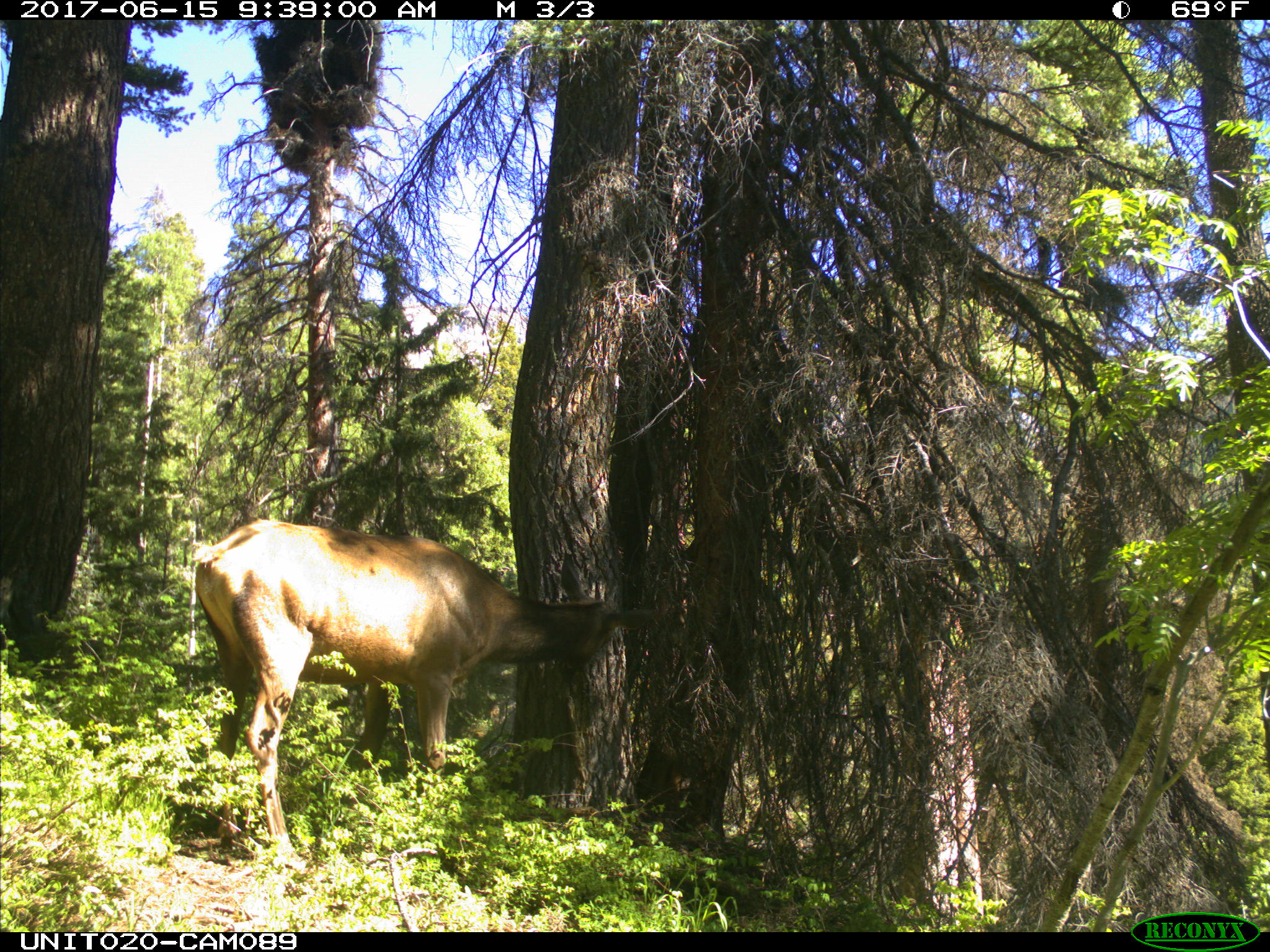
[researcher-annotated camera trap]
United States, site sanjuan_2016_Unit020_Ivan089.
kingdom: Animalia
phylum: Chordata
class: Mammalia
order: Artiodactyla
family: Cervidae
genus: Cervus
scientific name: Cervus elaphus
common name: red deer